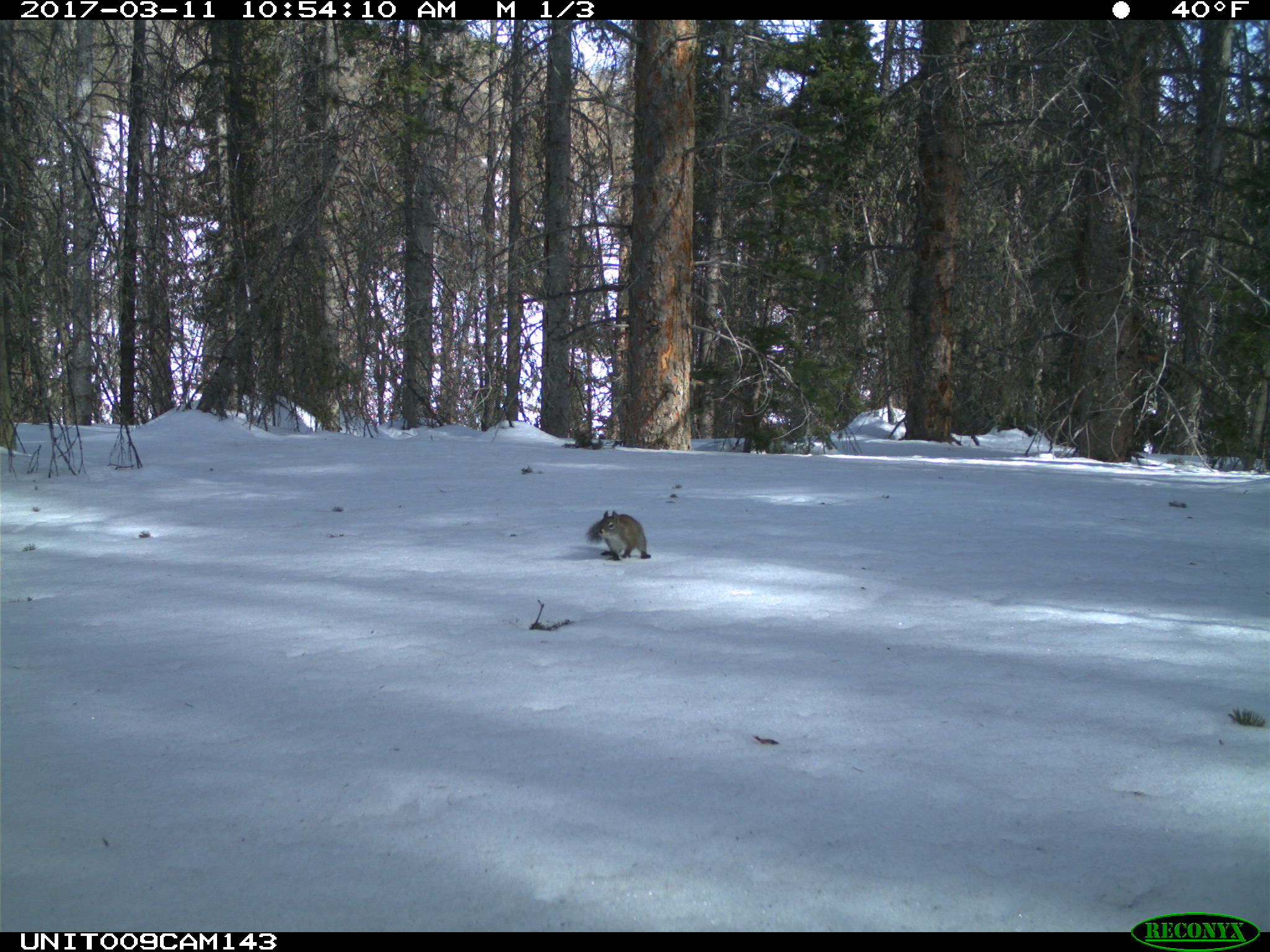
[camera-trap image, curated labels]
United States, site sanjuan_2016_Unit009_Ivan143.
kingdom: Animalia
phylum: Chordata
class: Mammalia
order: Rodentia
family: Sciuridae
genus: Tamiasciurus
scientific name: Tamiasciurus hudsonicus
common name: american red squirrel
Tamiasciurus hudsonicus (american red squirrel).